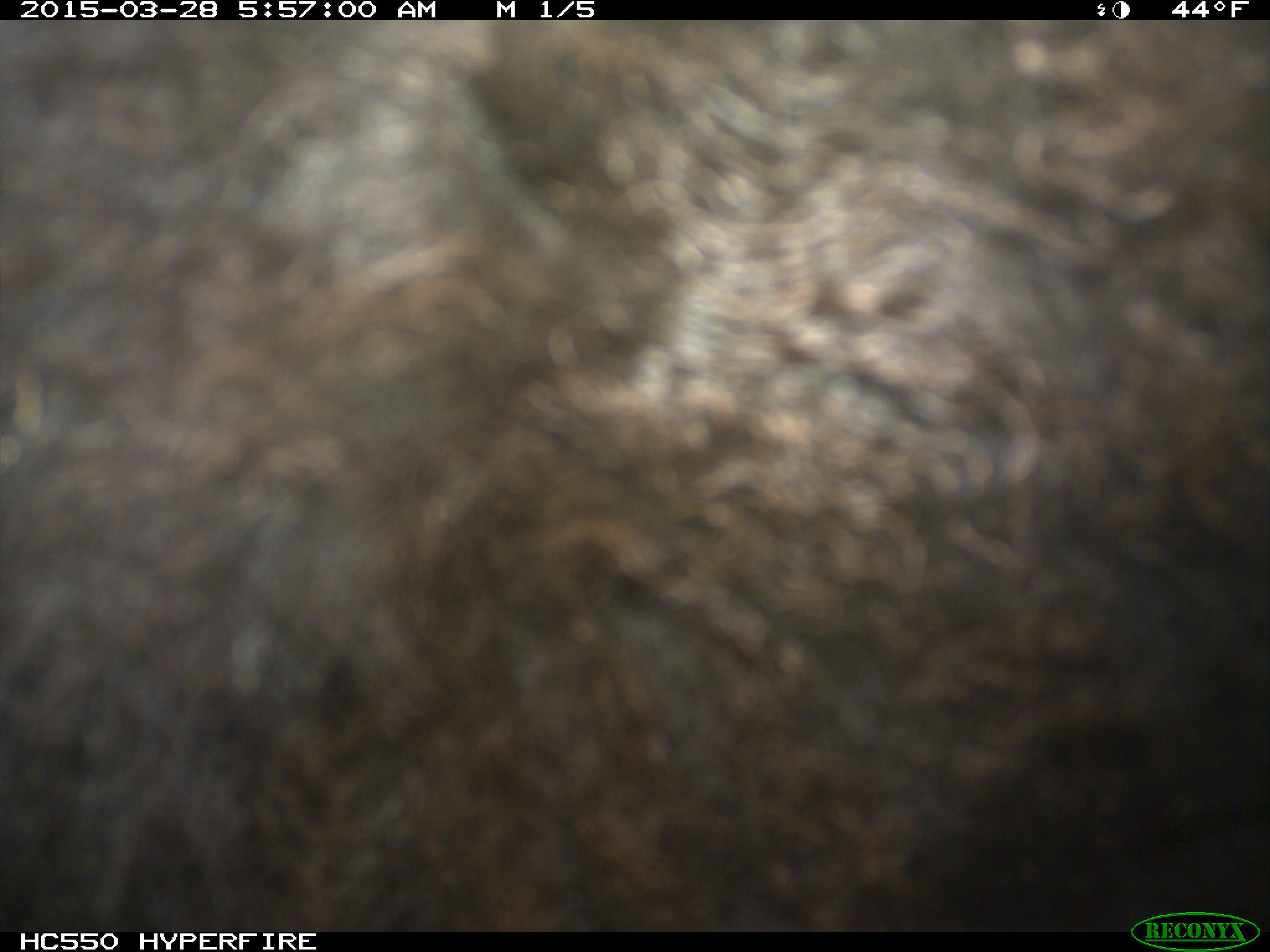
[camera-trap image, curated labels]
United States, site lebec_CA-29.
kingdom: Animalia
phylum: Chordata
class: Mammalia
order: Artiodactyla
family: Bovidae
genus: Bos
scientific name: Bos taurus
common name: domestic cow